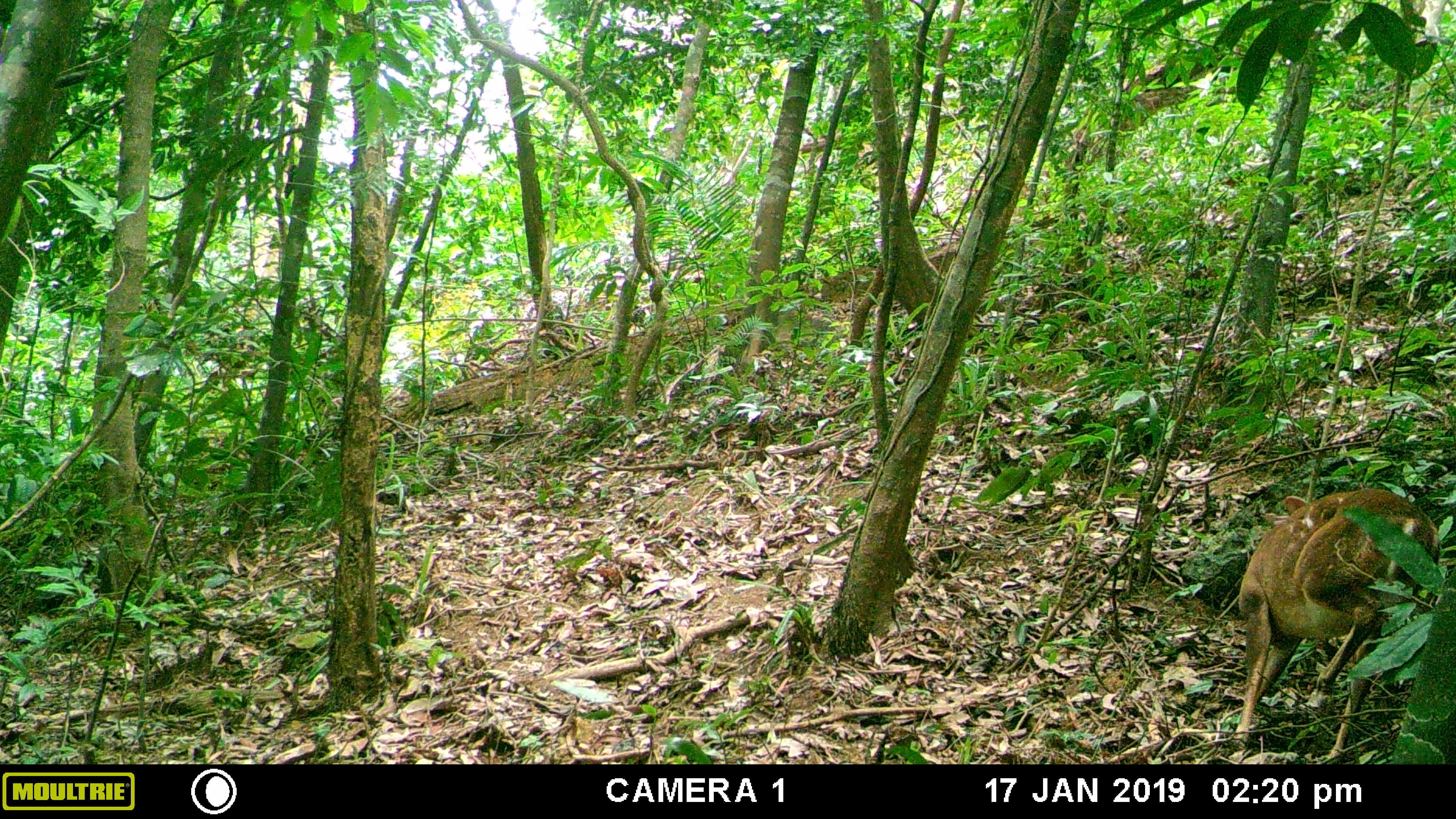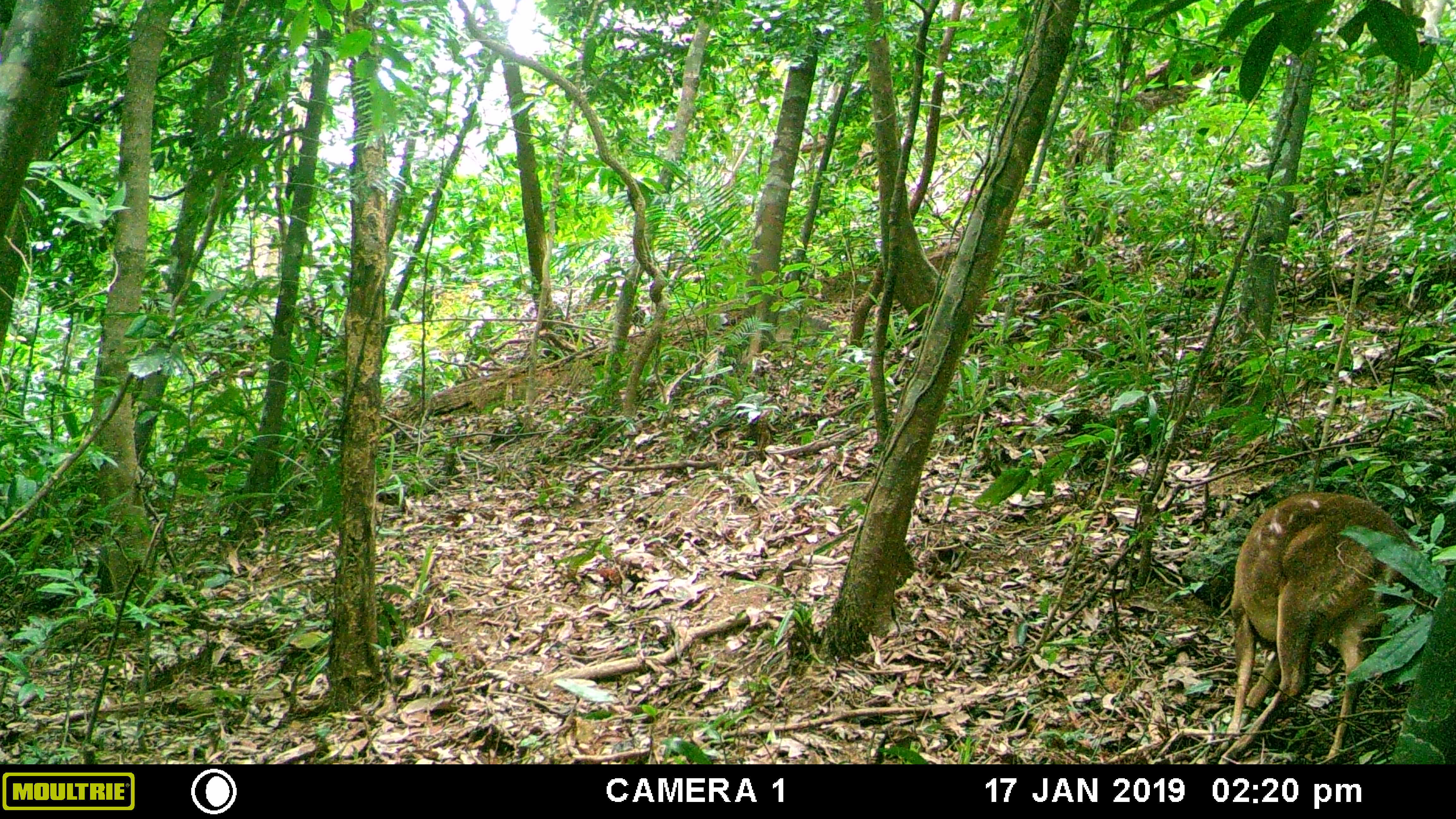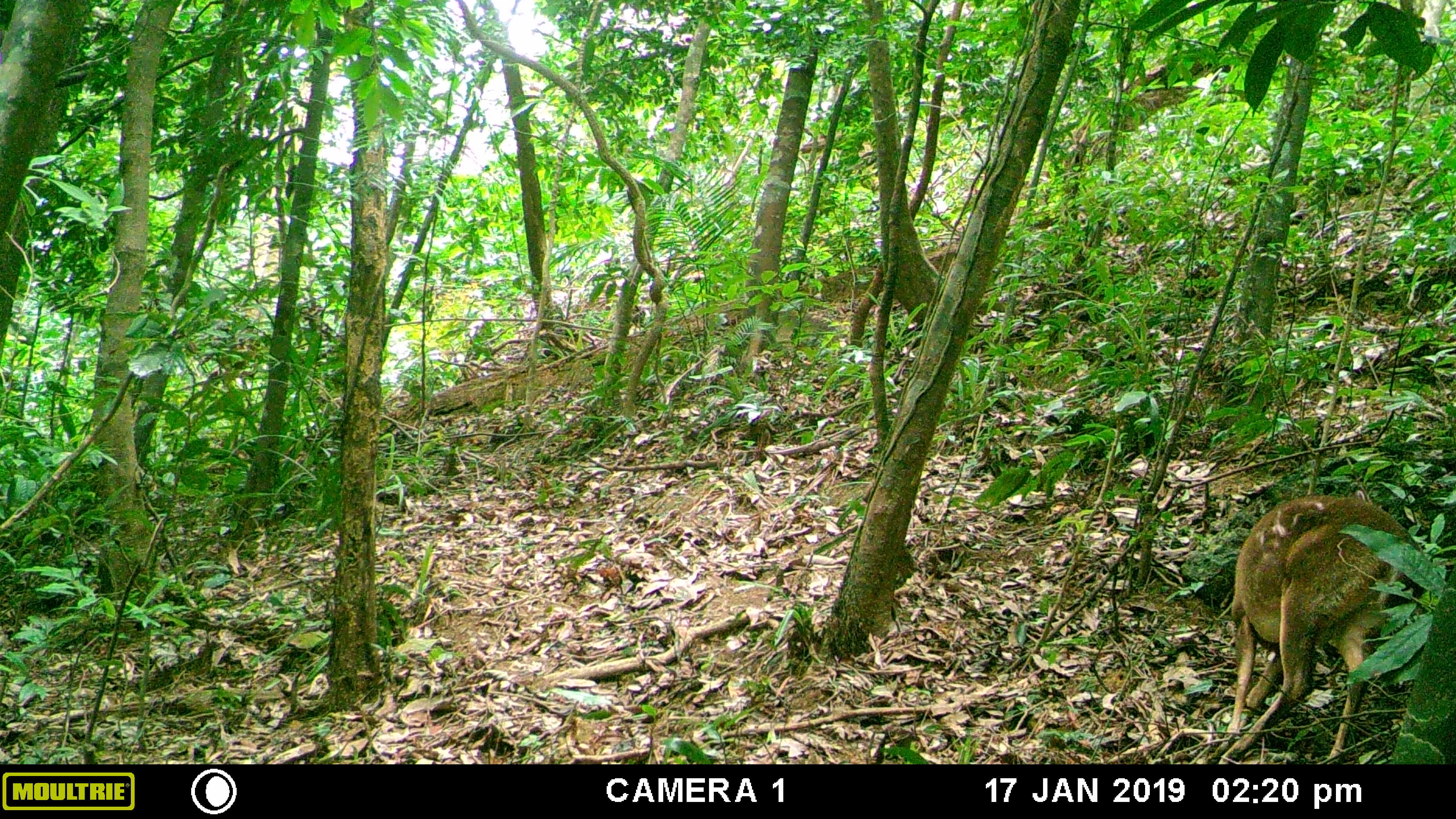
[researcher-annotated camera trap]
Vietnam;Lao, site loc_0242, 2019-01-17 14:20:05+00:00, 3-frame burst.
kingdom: Animalia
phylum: Chordata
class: Mammalia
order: Artiodactyla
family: Cervidae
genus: Muntiacus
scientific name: Muntiacus vuquangensis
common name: large-antlered muntjac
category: large antlered muntjac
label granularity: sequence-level